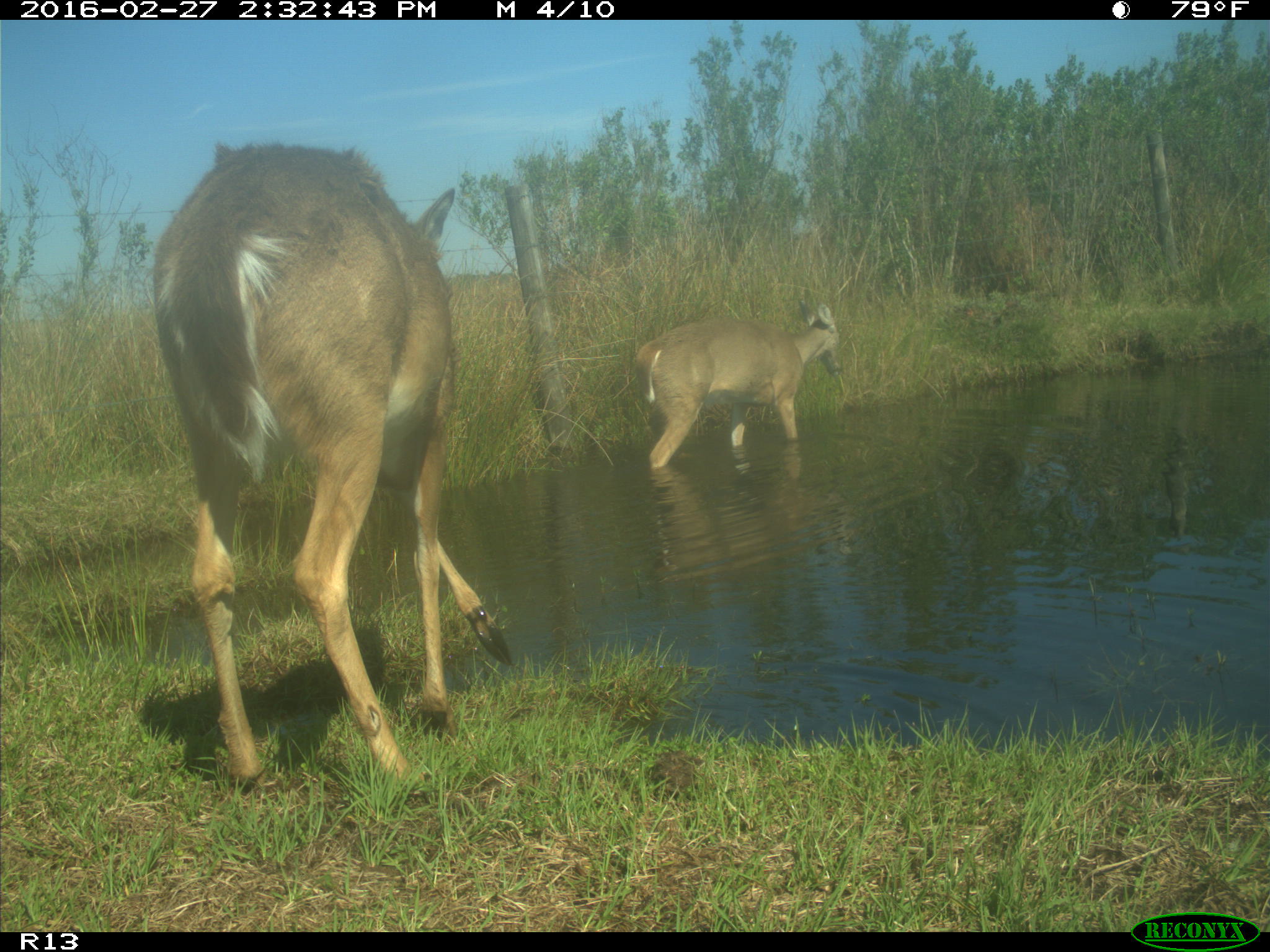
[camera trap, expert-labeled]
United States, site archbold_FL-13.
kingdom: Animalia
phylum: Chordata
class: Mammalia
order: Artiodactyla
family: Cervidae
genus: Odocoileus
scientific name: Odocoileus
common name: deer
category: unidentified deer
Unidentified deer (deer) (Odocoileus).